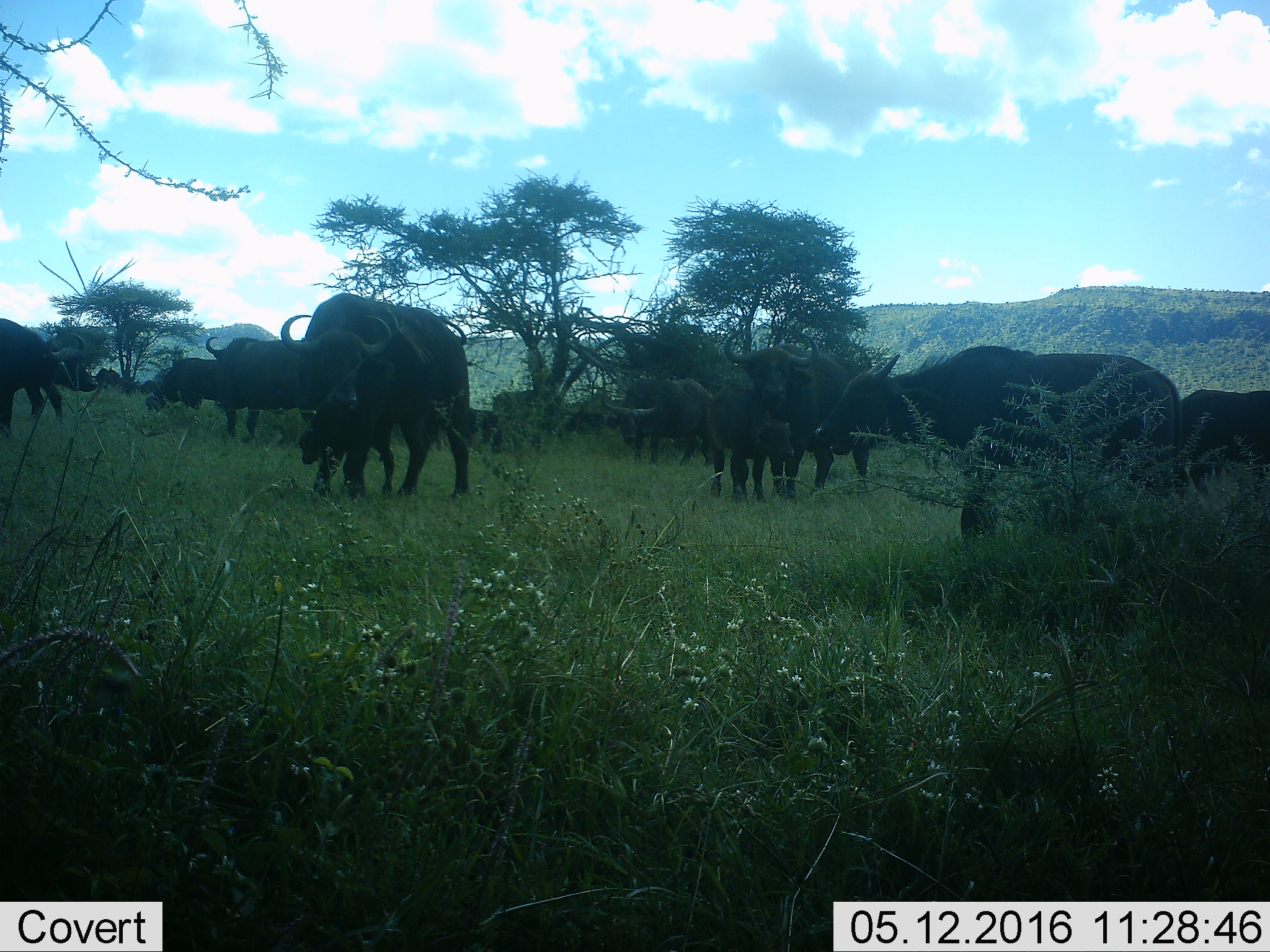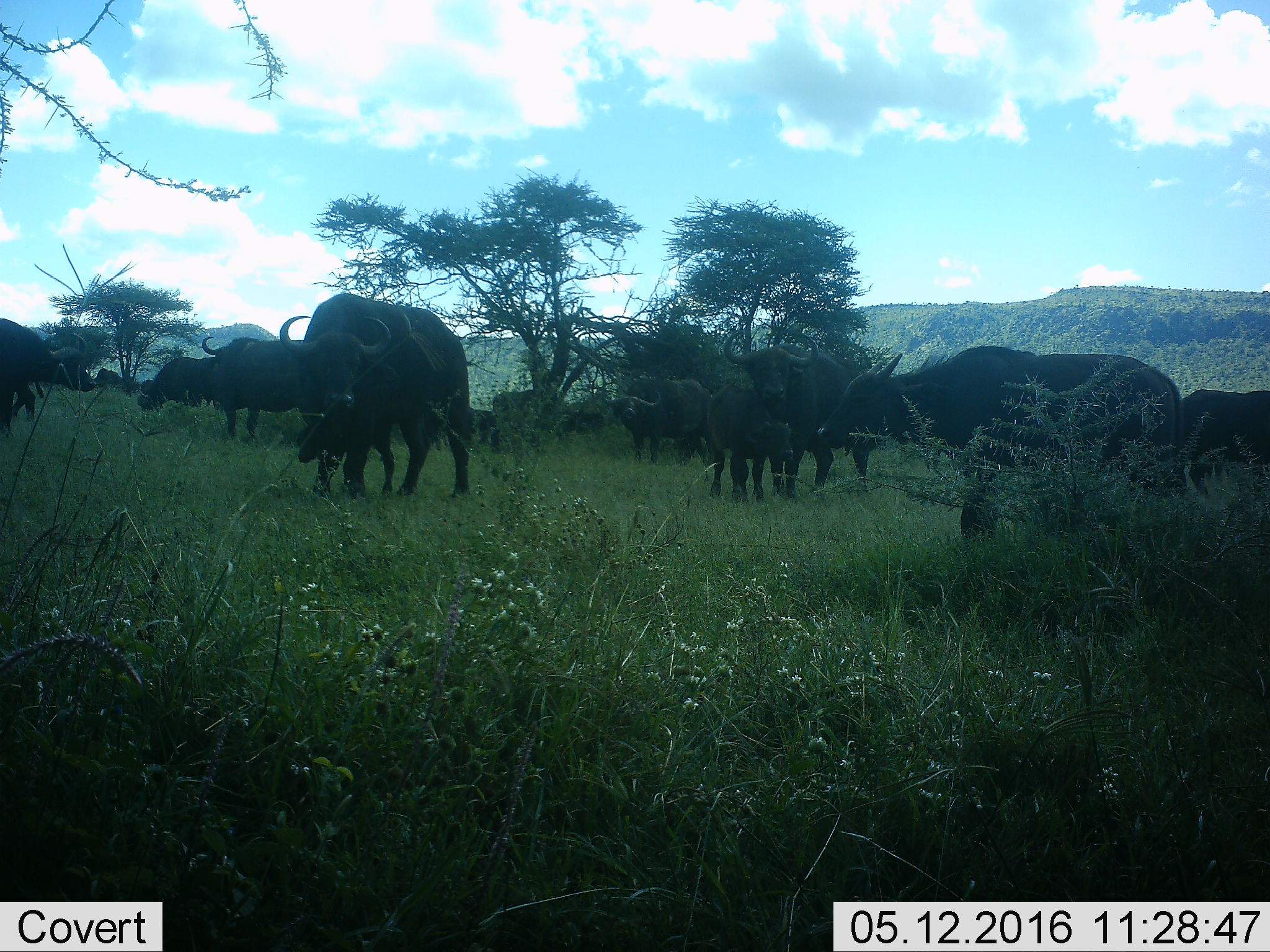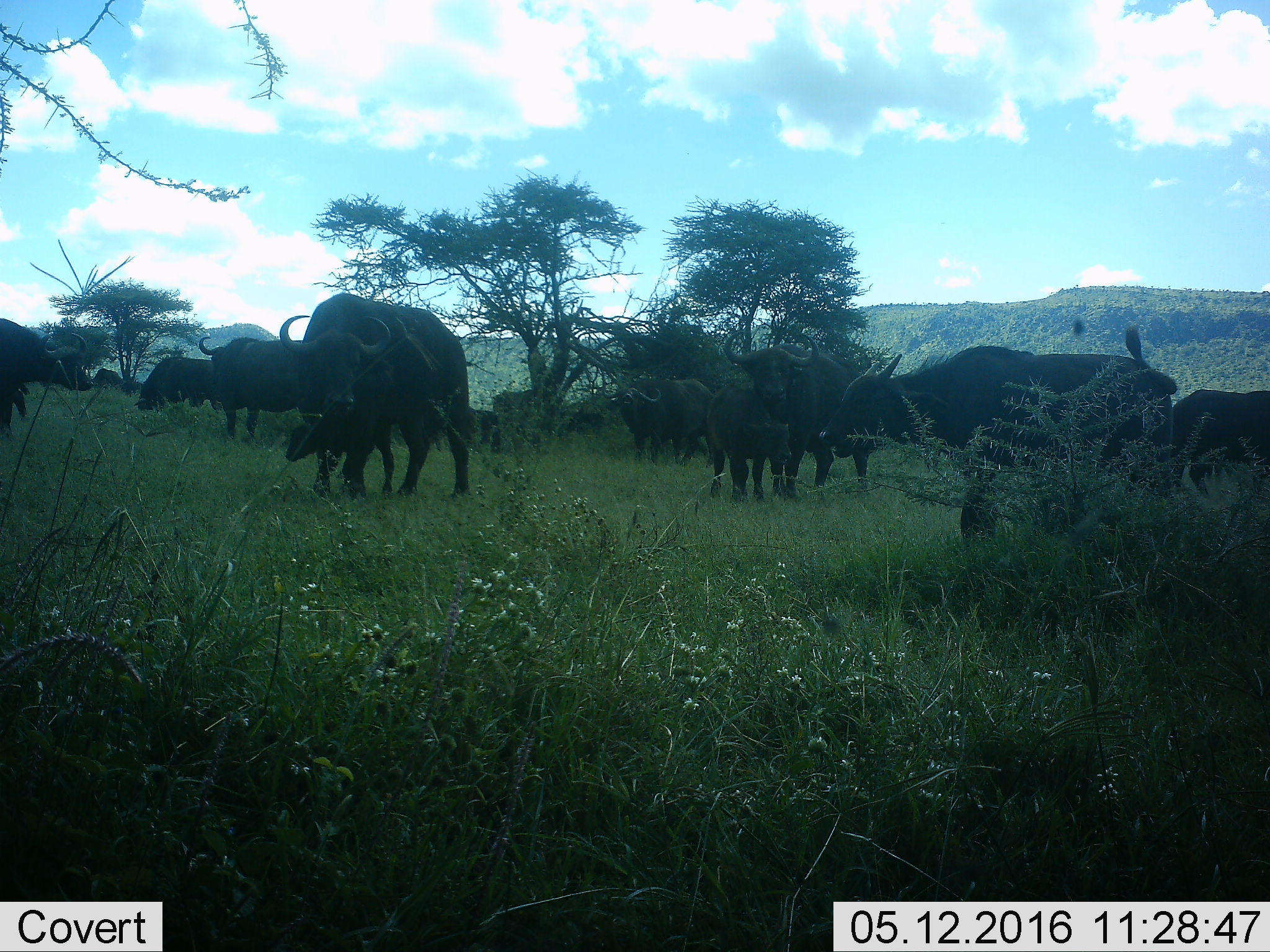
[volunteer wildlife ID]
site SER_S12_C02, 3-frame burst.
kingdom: Animalia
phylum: Chordata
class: Mammalia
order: Artiodactyla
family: Bovidae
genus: Syncerus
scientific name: Syncerus caffer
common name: african buffalo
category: buffalo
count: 11-50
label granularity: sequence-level